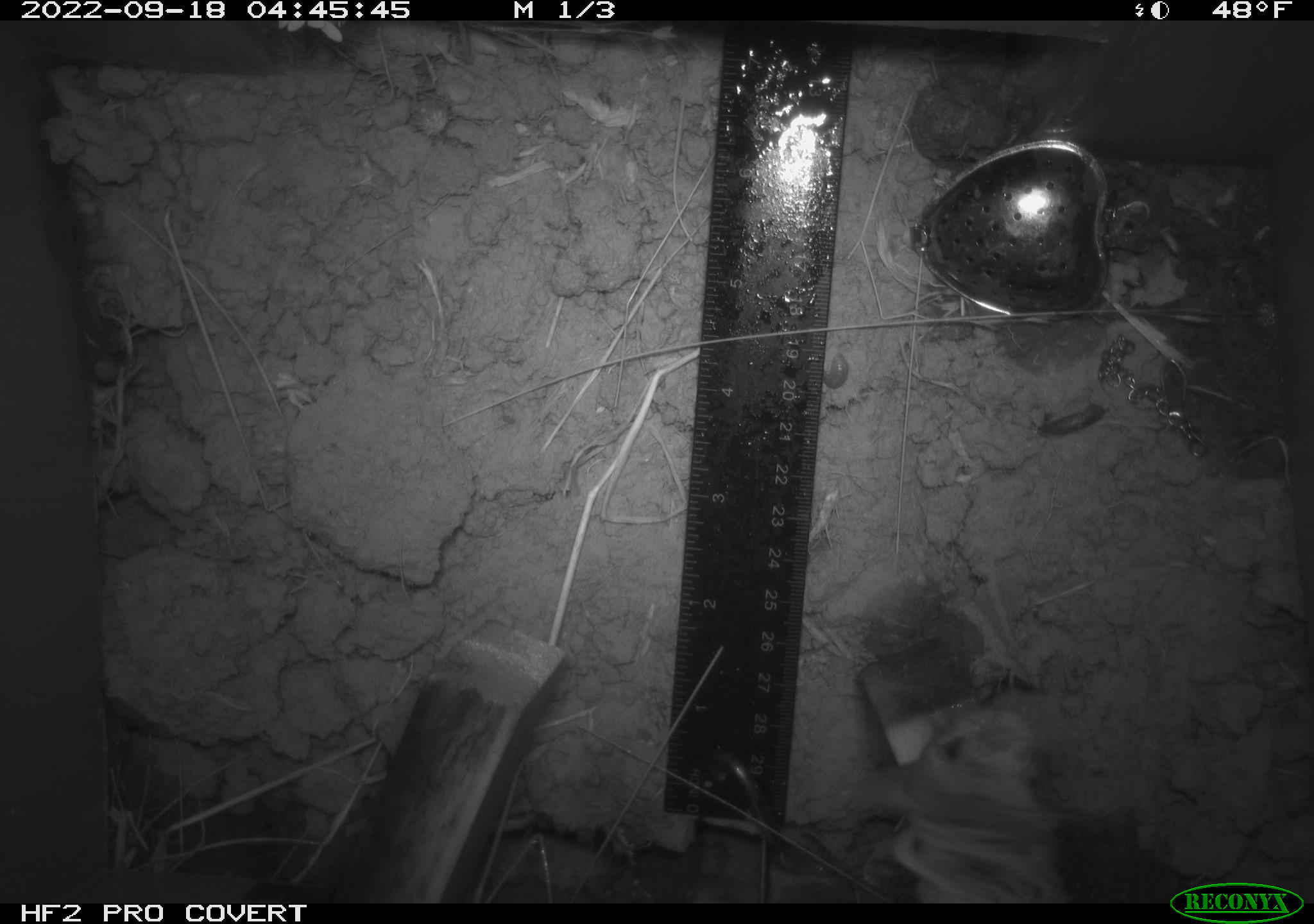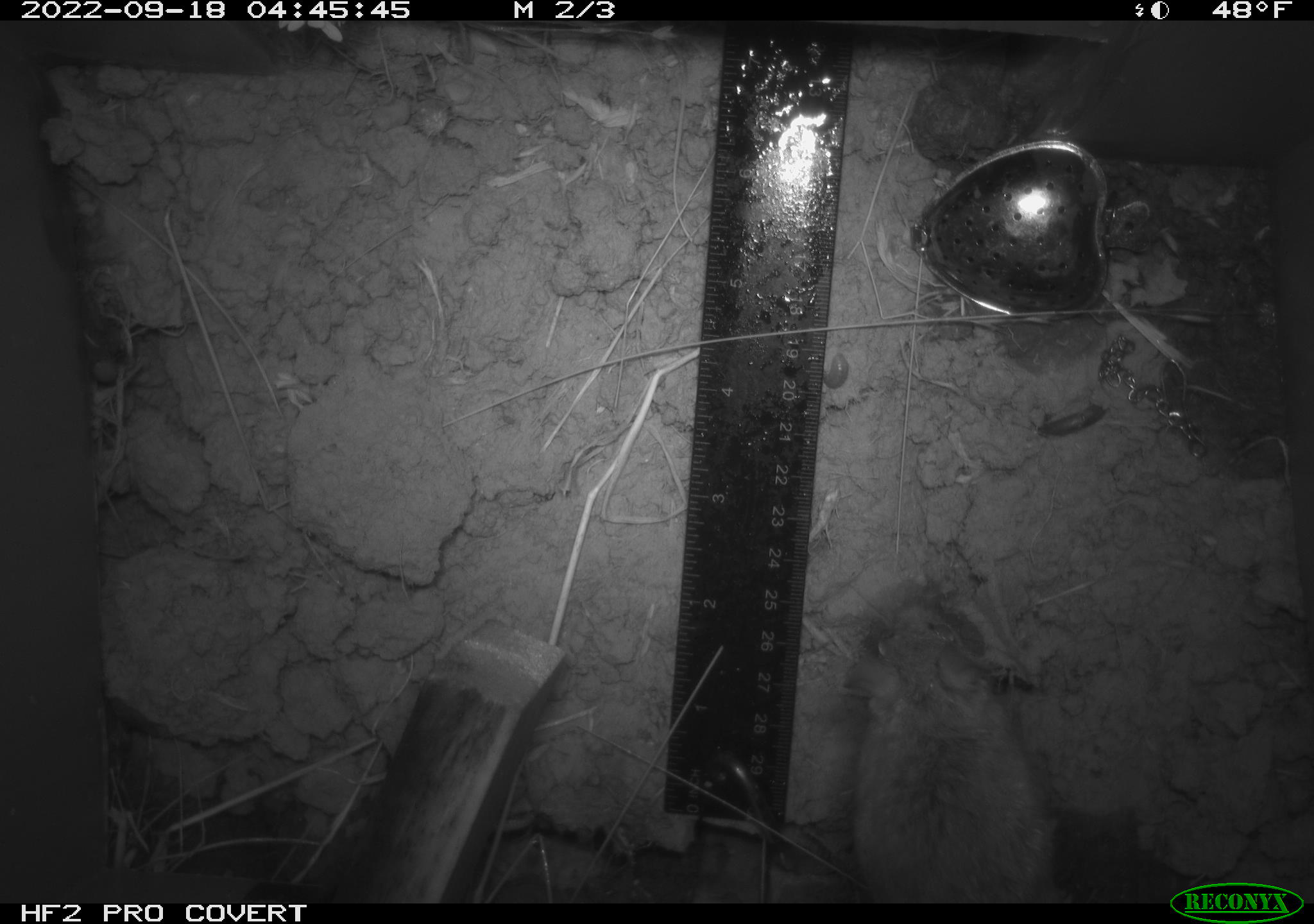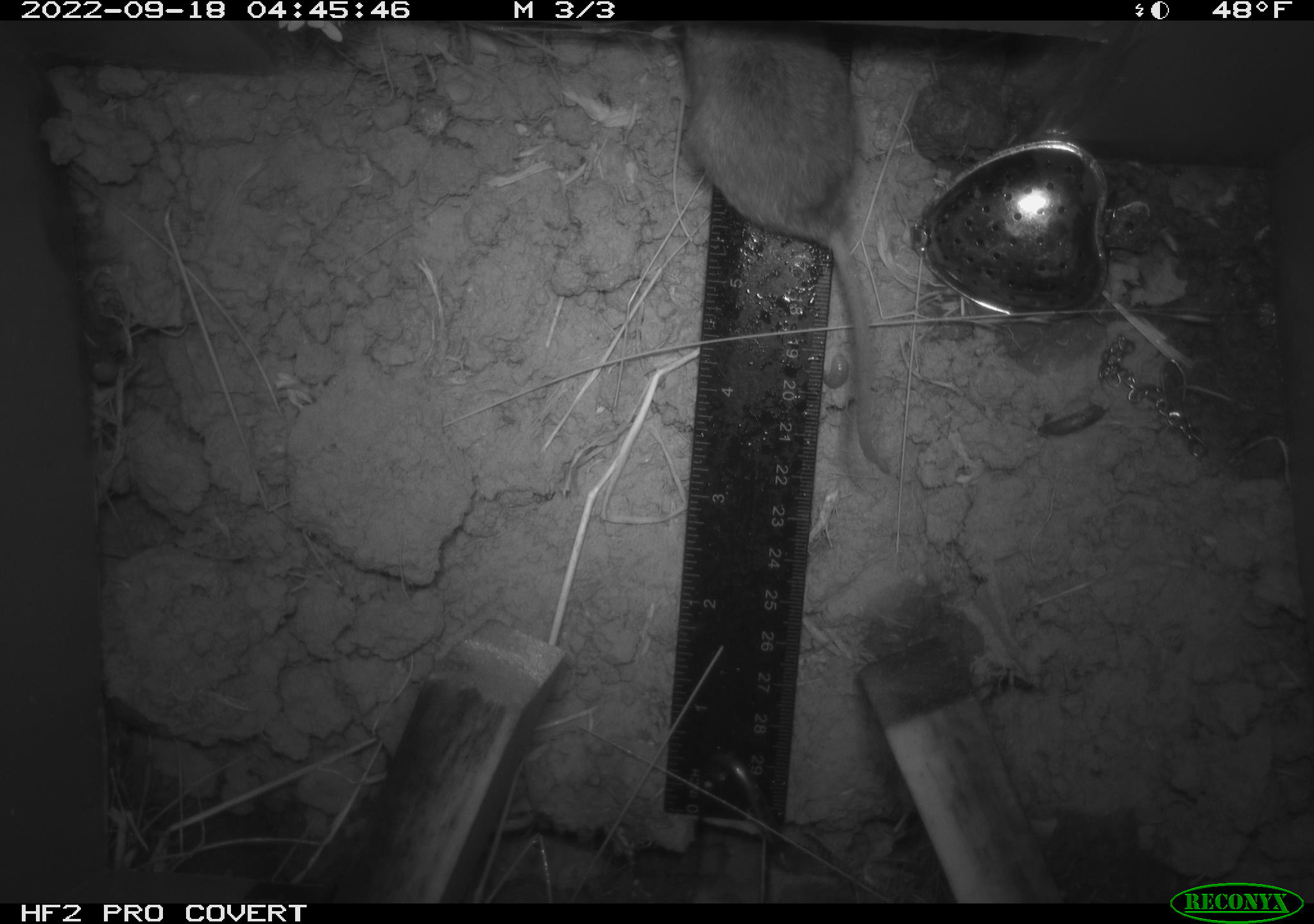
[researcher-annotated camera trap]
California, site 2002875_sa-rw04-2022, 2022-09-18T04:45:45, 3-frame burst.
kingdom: Animalia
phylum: Chordata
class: Mammalia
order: Rodentia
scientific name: Rodentia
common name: mouse species